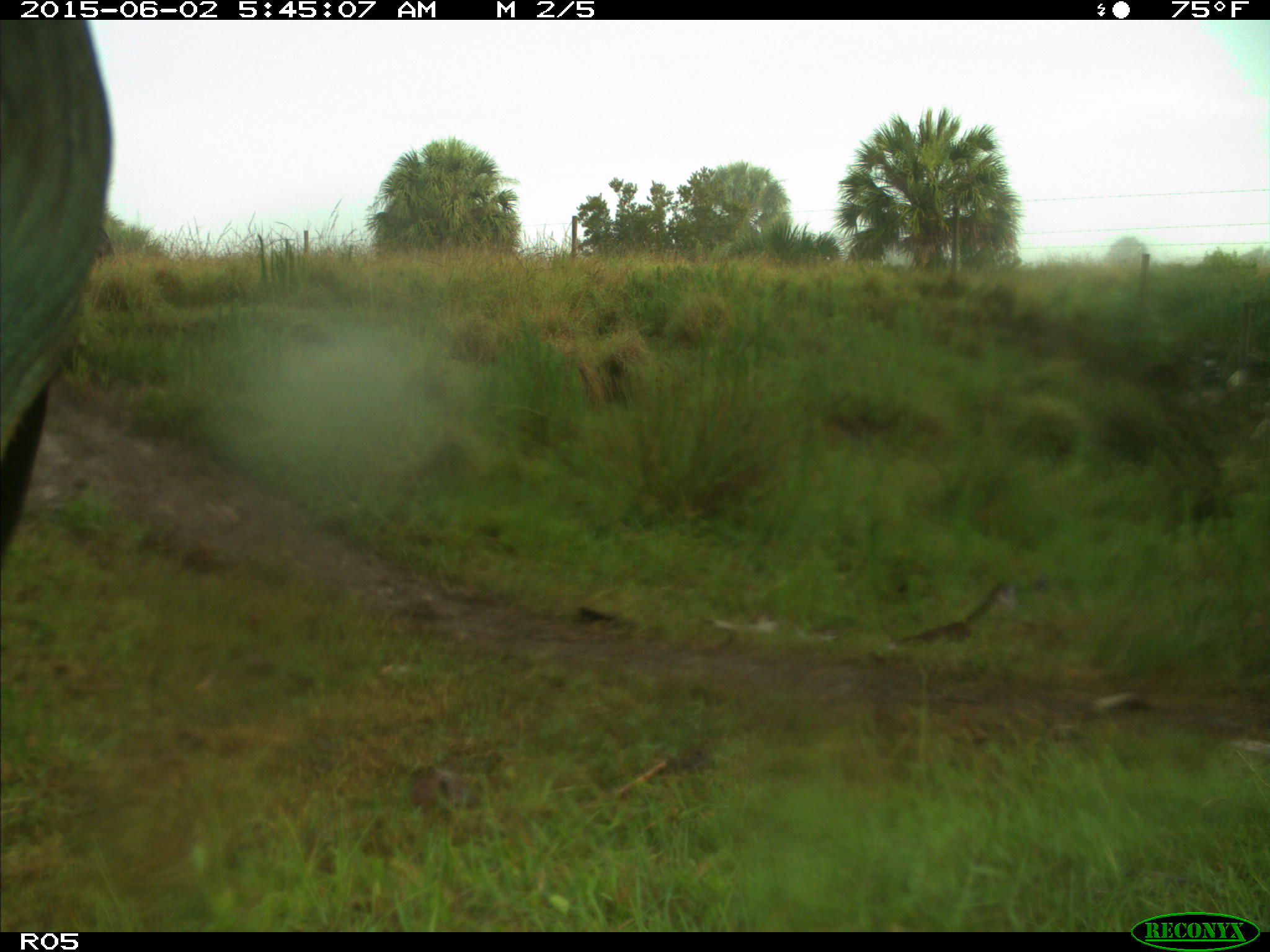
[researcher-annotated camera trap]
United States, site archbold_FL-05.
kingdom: Animalia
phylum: Chordata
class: Mammalia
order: Artiodactyla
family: Bovidae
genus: Bos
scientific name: Bos taurus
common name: domestic cow